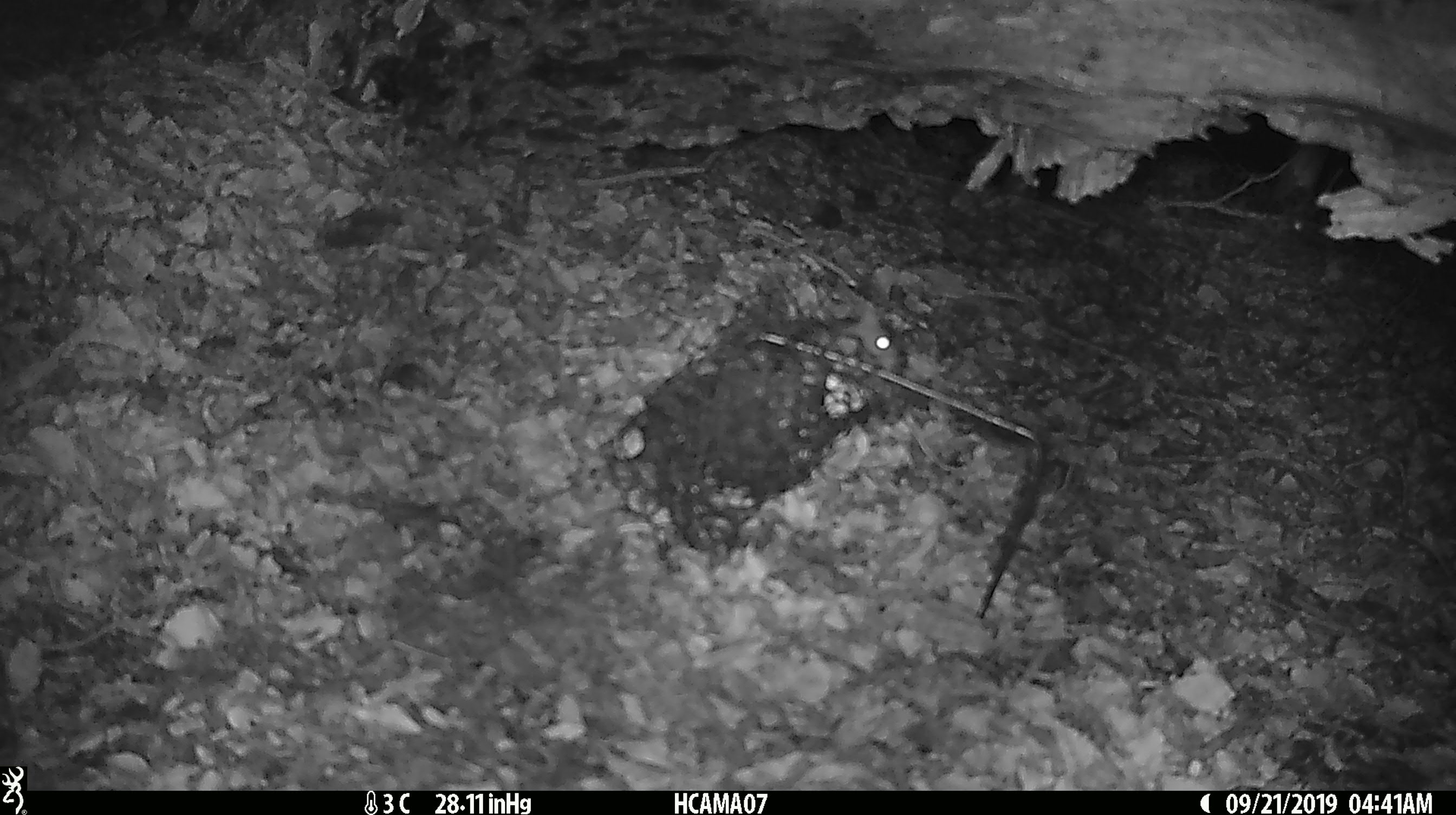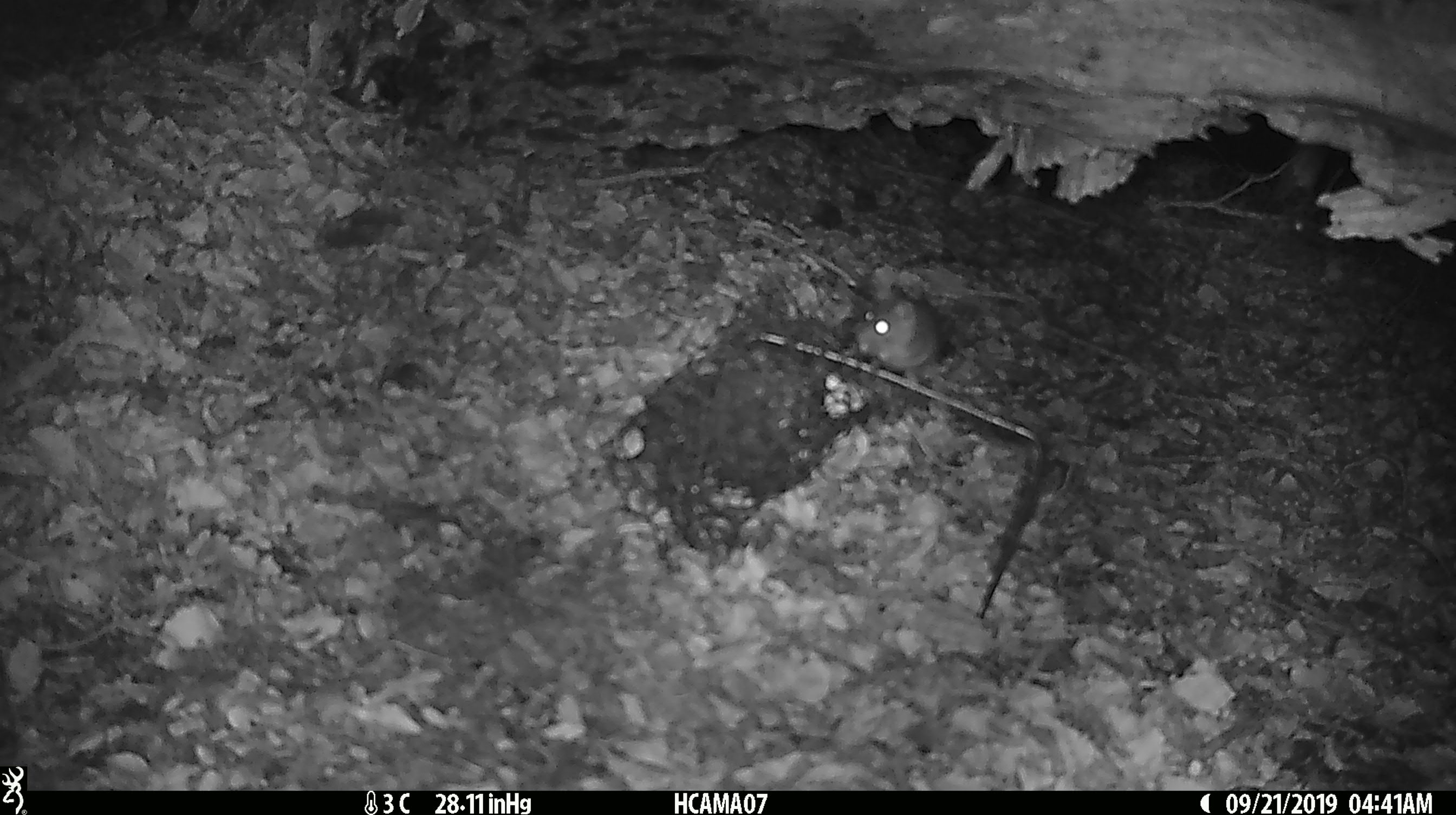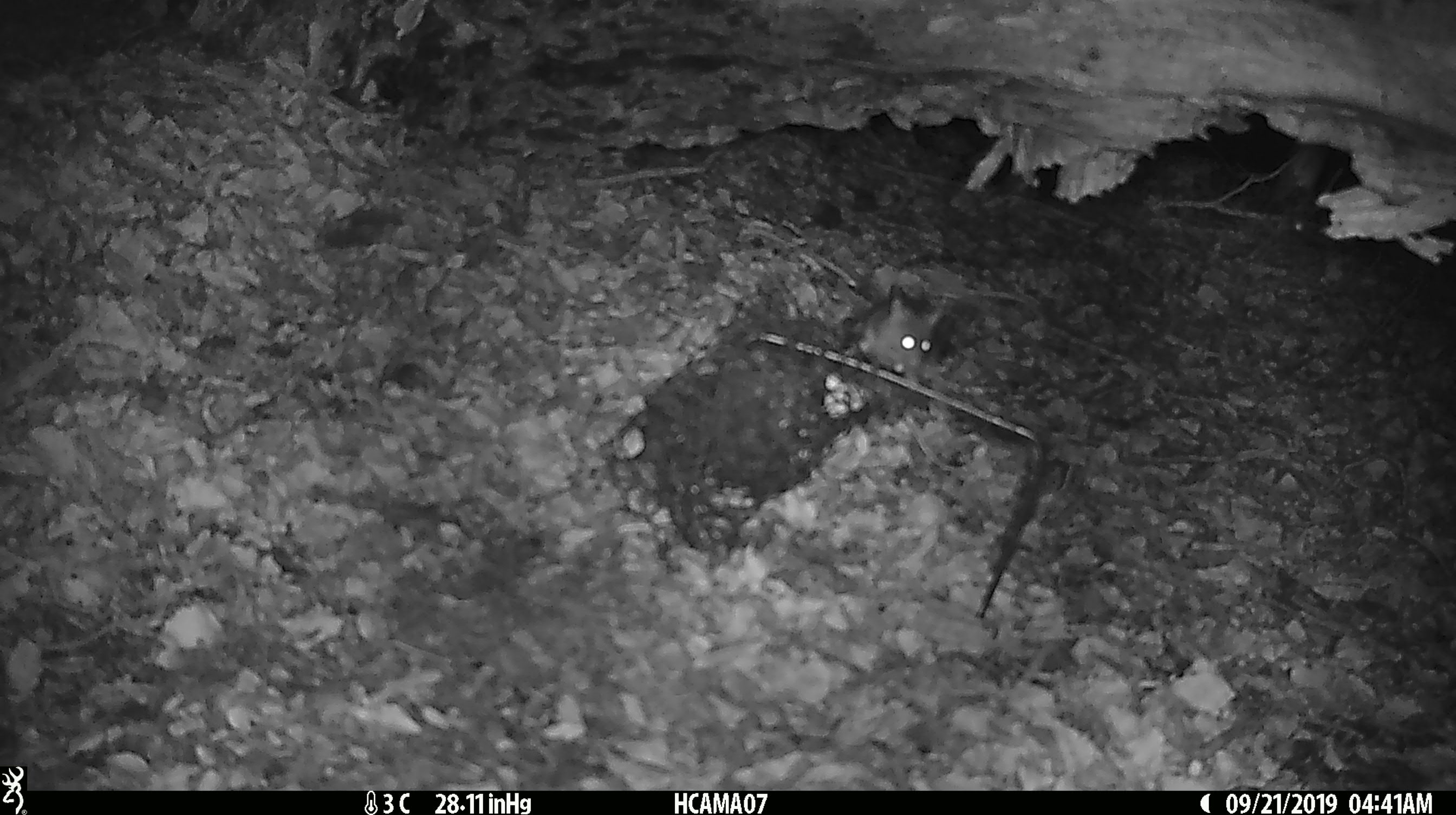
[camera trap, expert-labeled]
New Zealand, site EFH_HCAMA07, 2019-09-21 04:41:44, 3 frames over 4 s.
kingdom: Animalia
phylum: Chordata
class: Mammalia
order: Rodentia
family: Muridae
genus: Mus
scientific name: Mus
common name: mouse